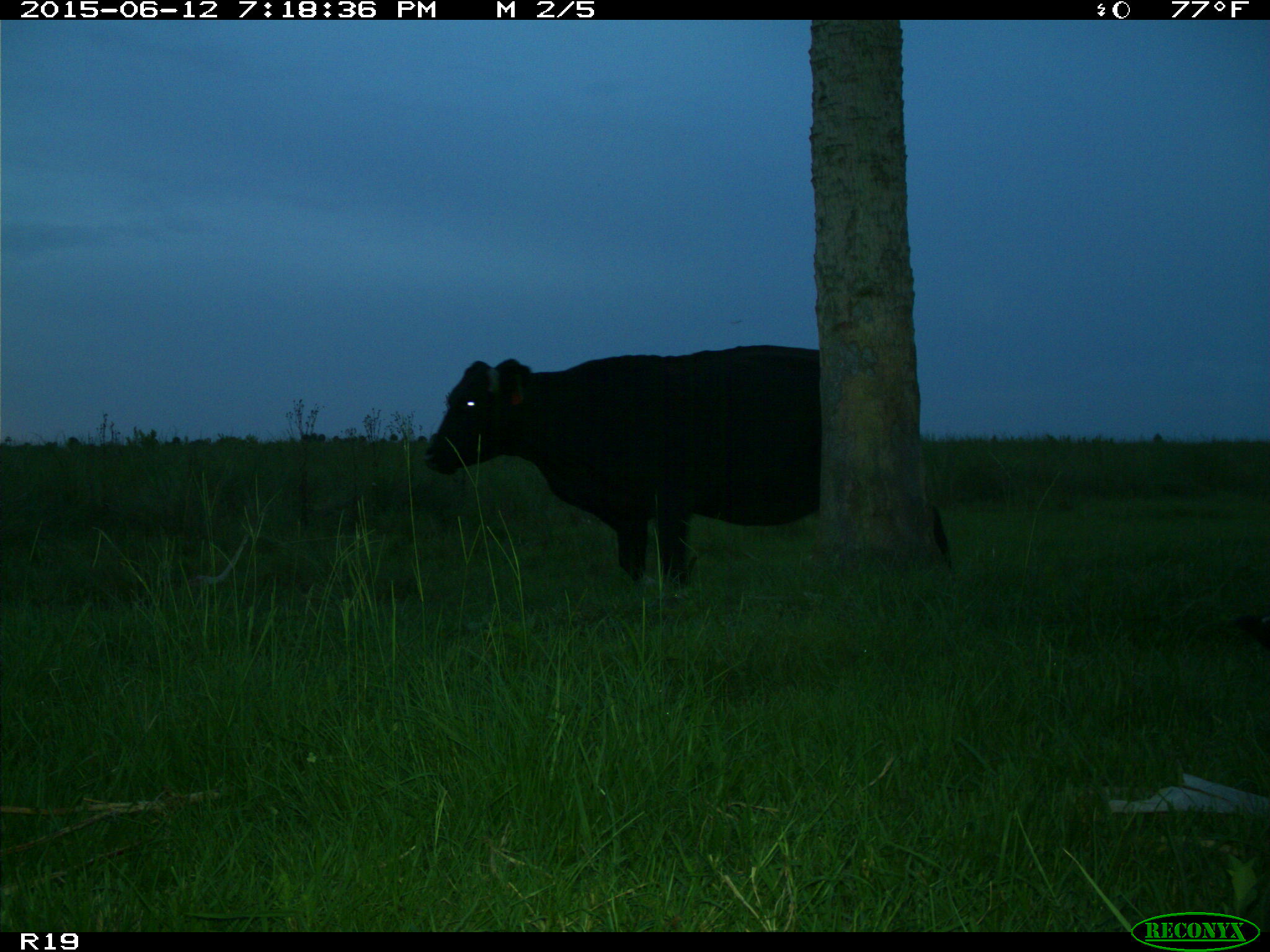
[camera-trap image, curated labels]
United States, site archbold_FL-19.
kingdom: Animalia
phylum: Chordata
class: Mammalia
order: Artiodactyla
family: Bovidae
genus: Bos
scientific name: Bos taurus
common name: domestic cow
Bos taurus (domestic cow).